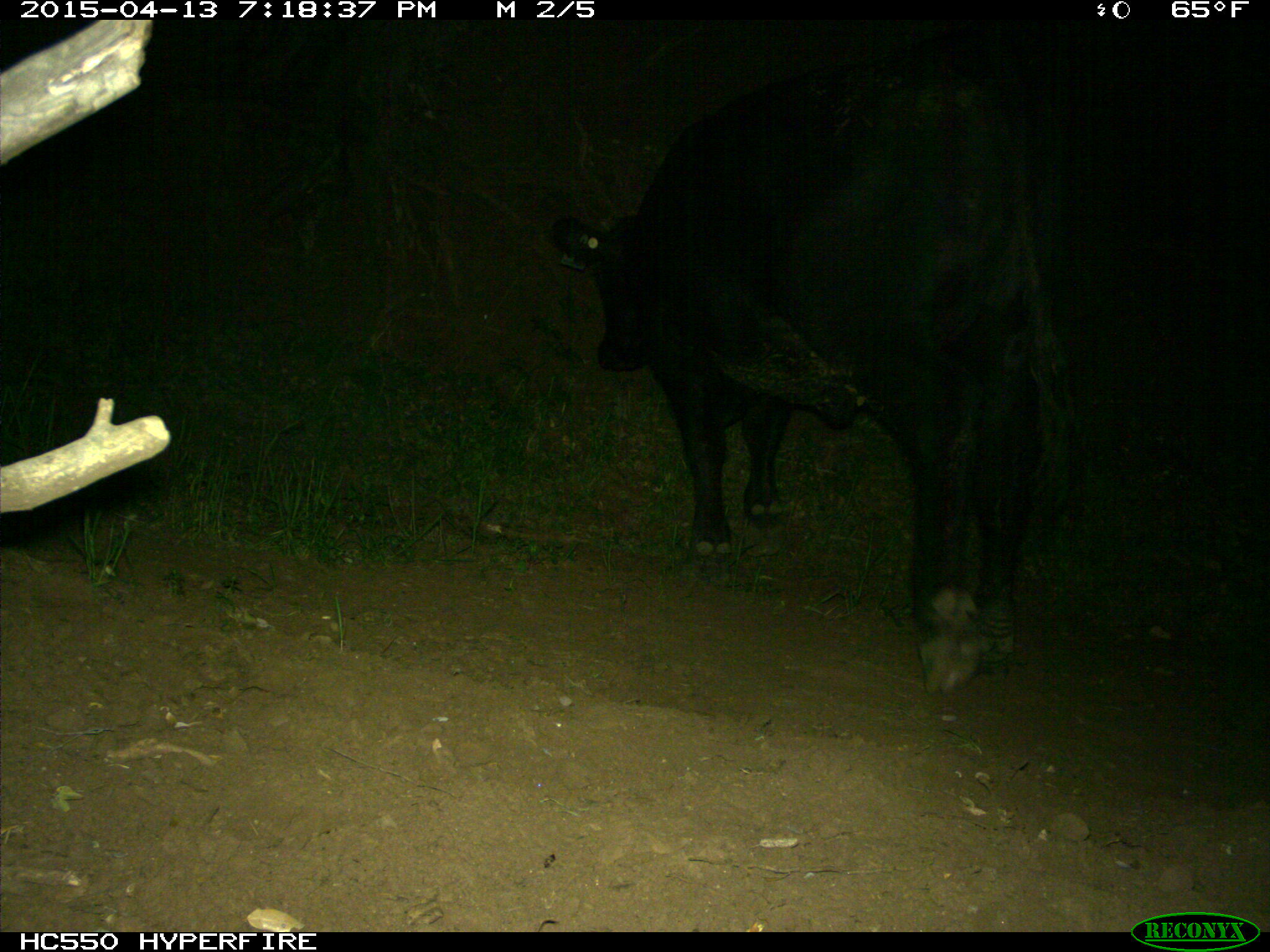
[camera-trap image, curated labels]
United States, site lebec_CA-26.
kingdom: Animalia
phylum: Chordata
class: Mammalia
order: Artiodactyla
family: Bovidae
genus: Bos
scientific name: Bos taurus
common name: domestic cow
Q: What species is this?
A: Bos taurus (domestic cow).